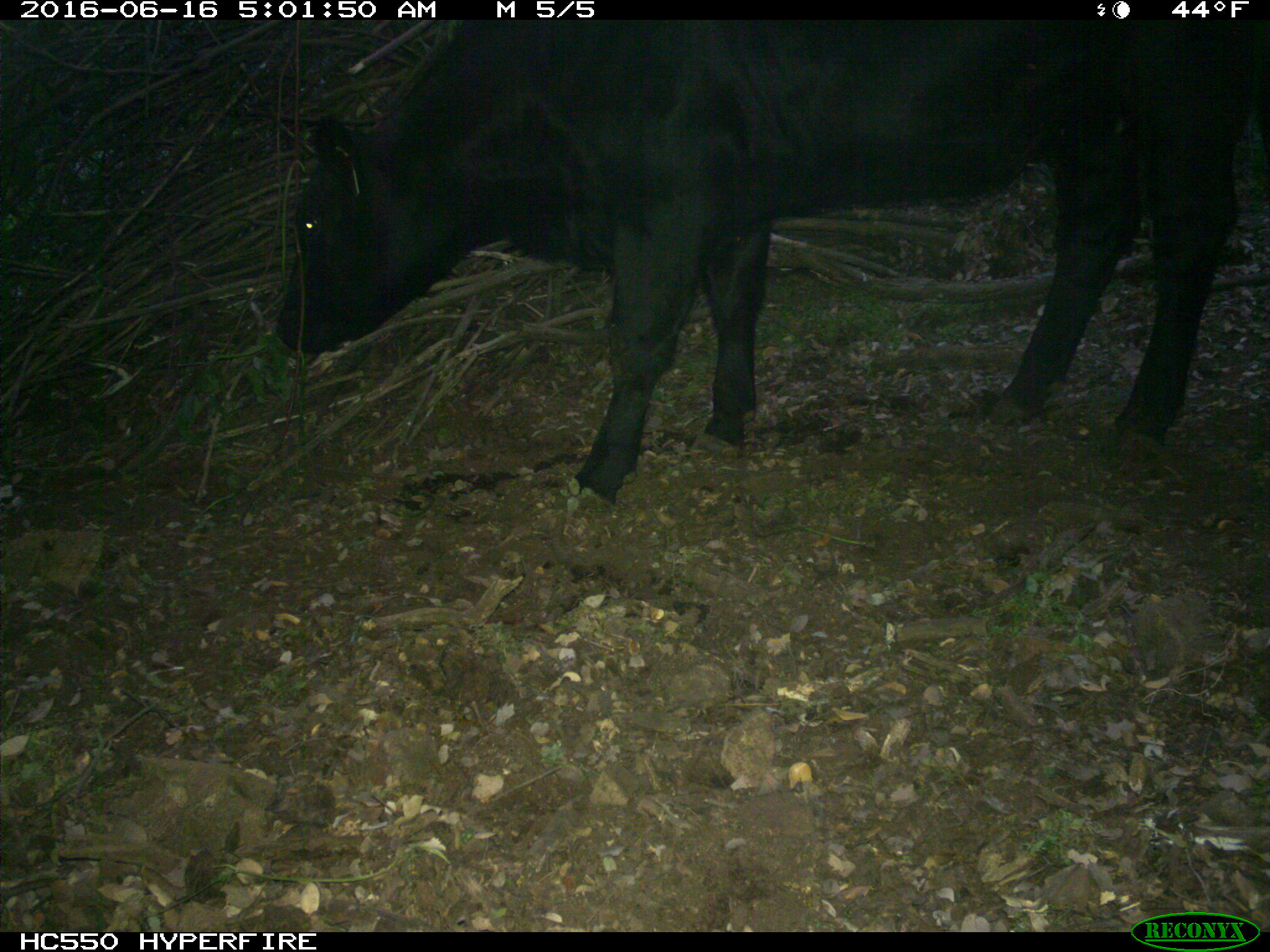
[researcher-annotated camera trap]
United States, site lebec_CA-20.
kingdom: Animalia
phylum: Chordata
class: Mammalia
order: Artiodactyla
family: Bovidae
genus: Bos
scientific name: Bos taurus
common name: domestic cow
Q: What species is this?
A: Bos taurus (domestic cow).